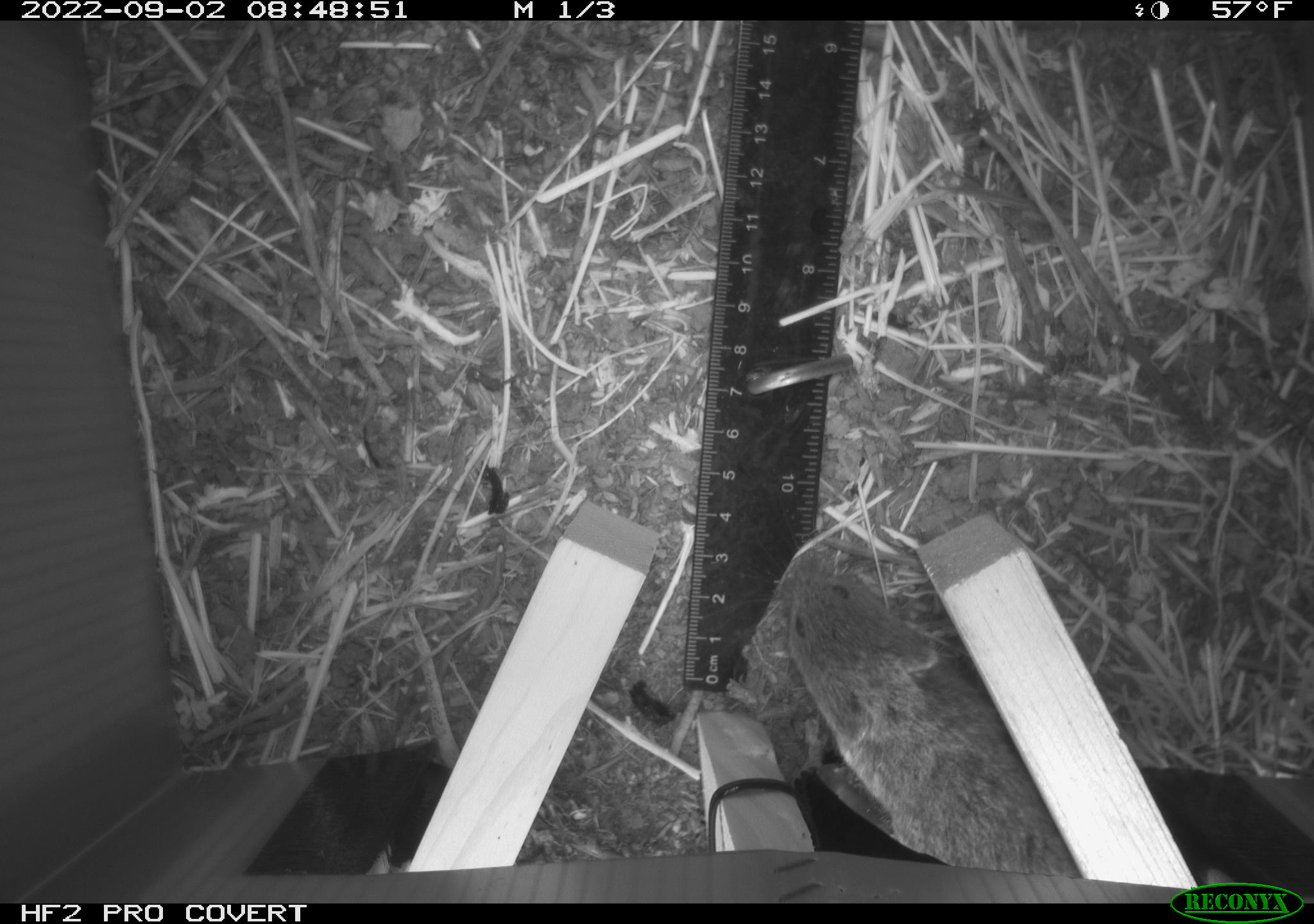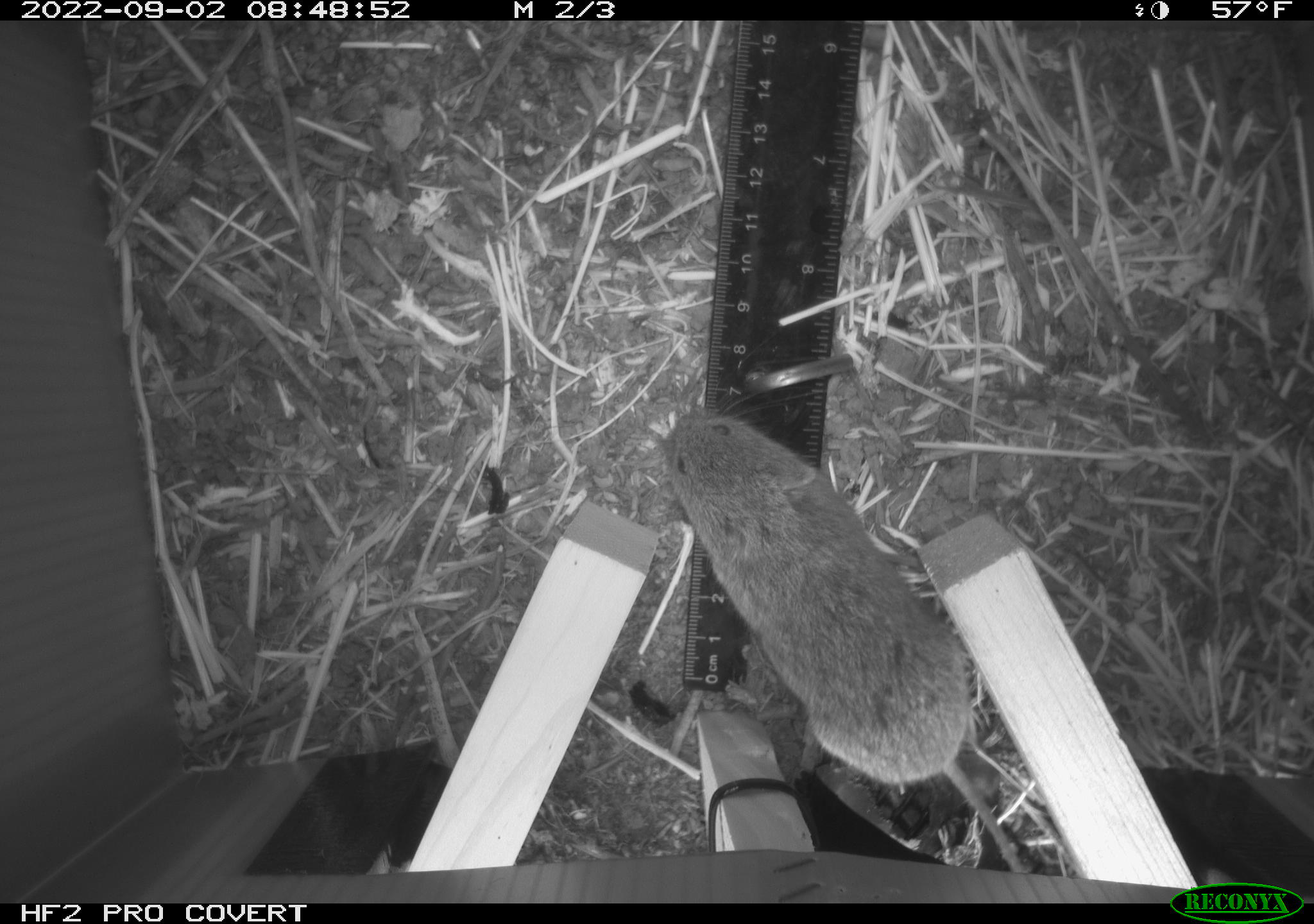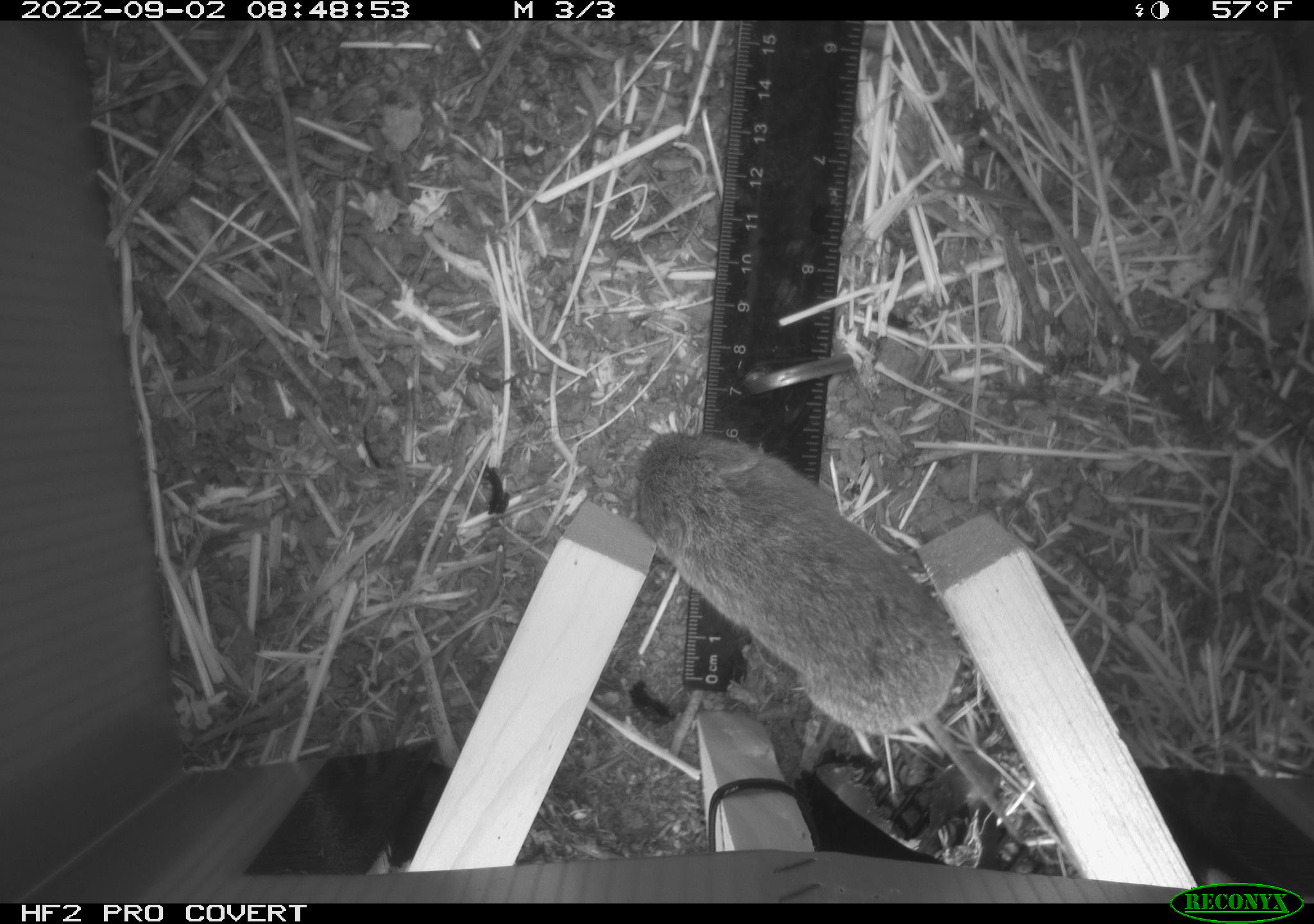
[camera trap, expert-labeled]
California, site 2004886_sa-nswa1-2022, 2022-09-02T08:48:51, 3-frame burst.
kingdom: Animalia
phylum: Chordata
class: Mammalia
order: Rodentia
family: Cricetidae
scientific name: Cricetidae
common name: hamsters, voles, lemmings, and allies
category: cricetidae family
Cricetidae family (hamsters, voles, lemmings, and allies) (Cricetidae).